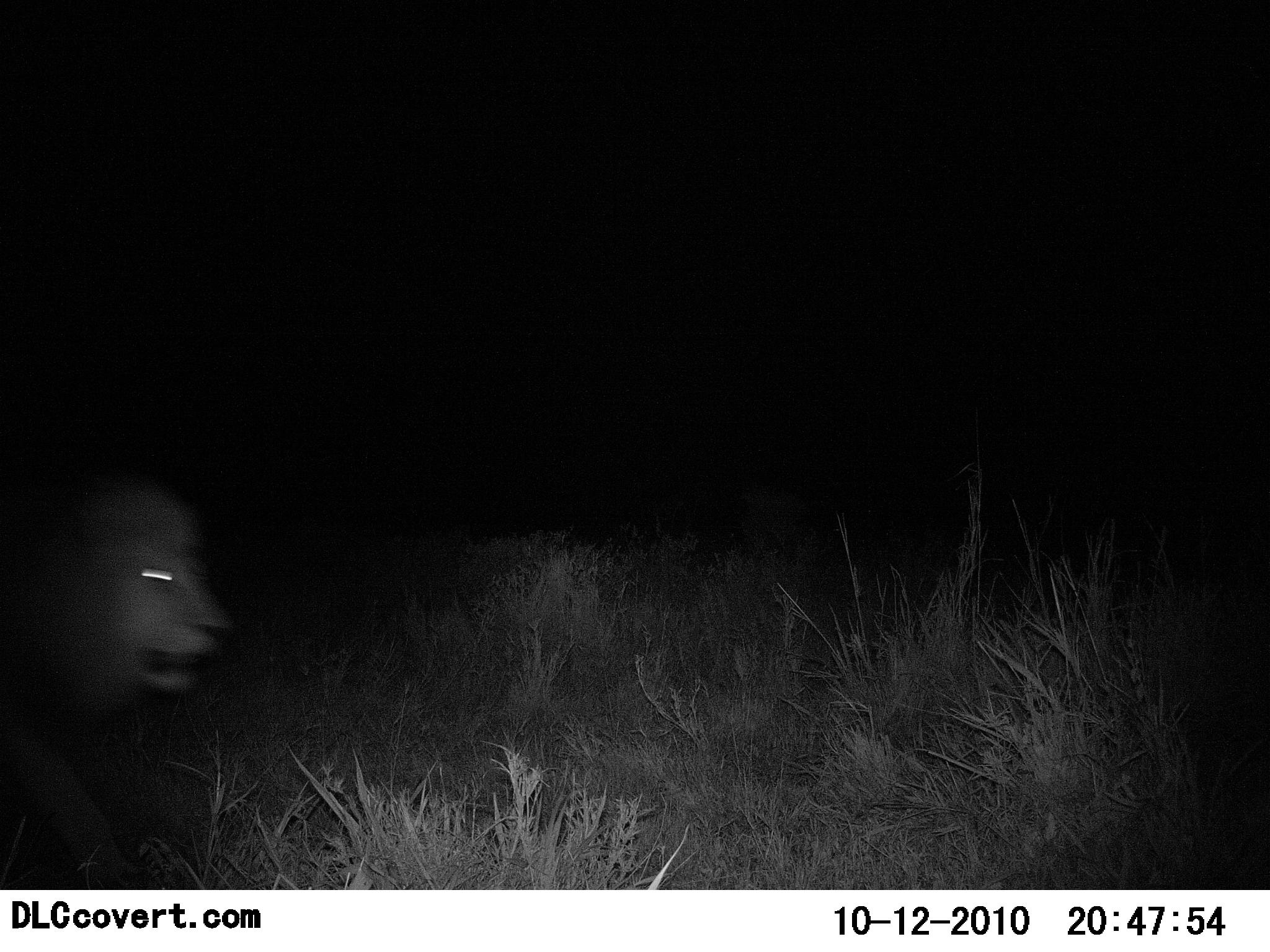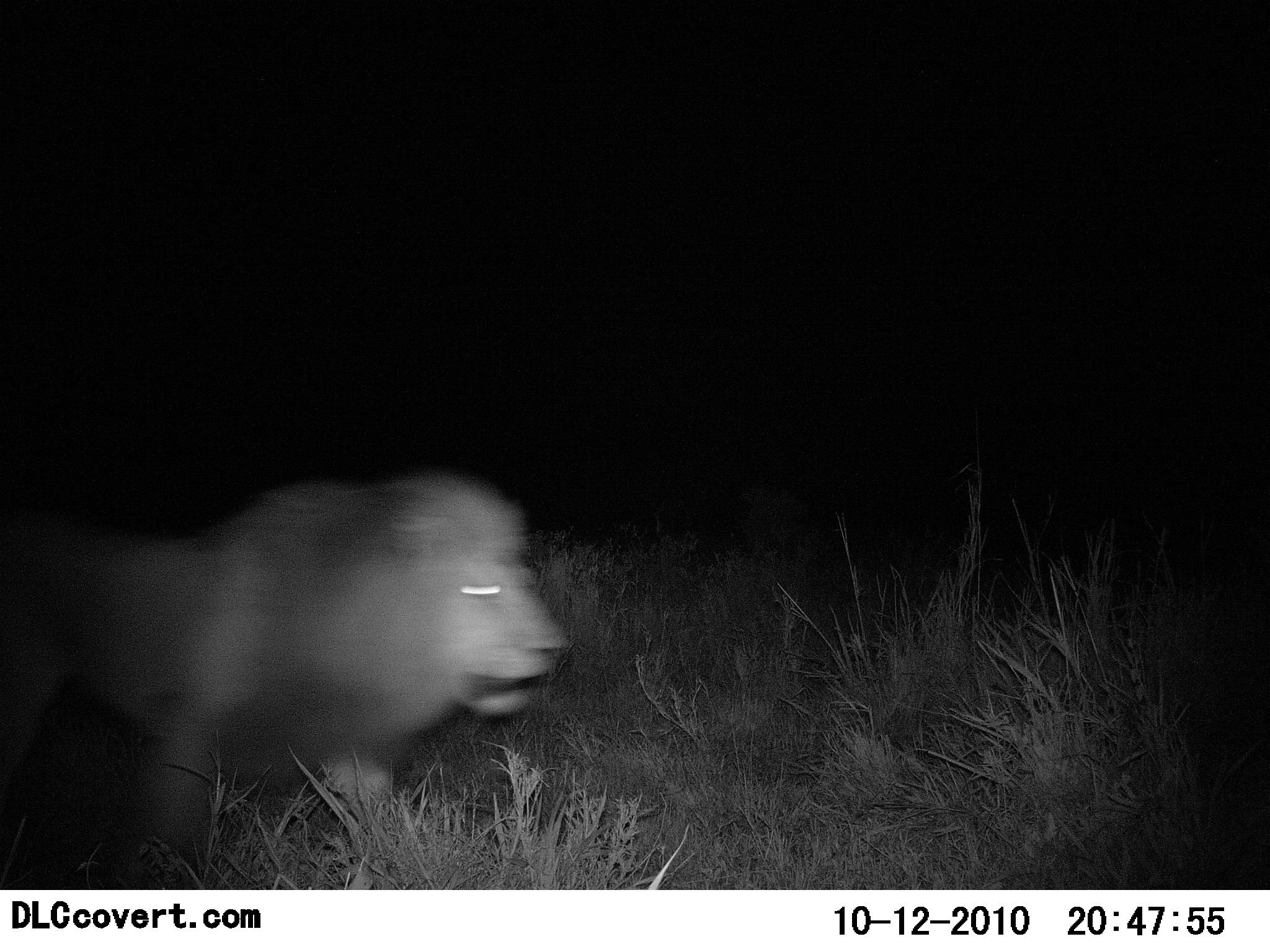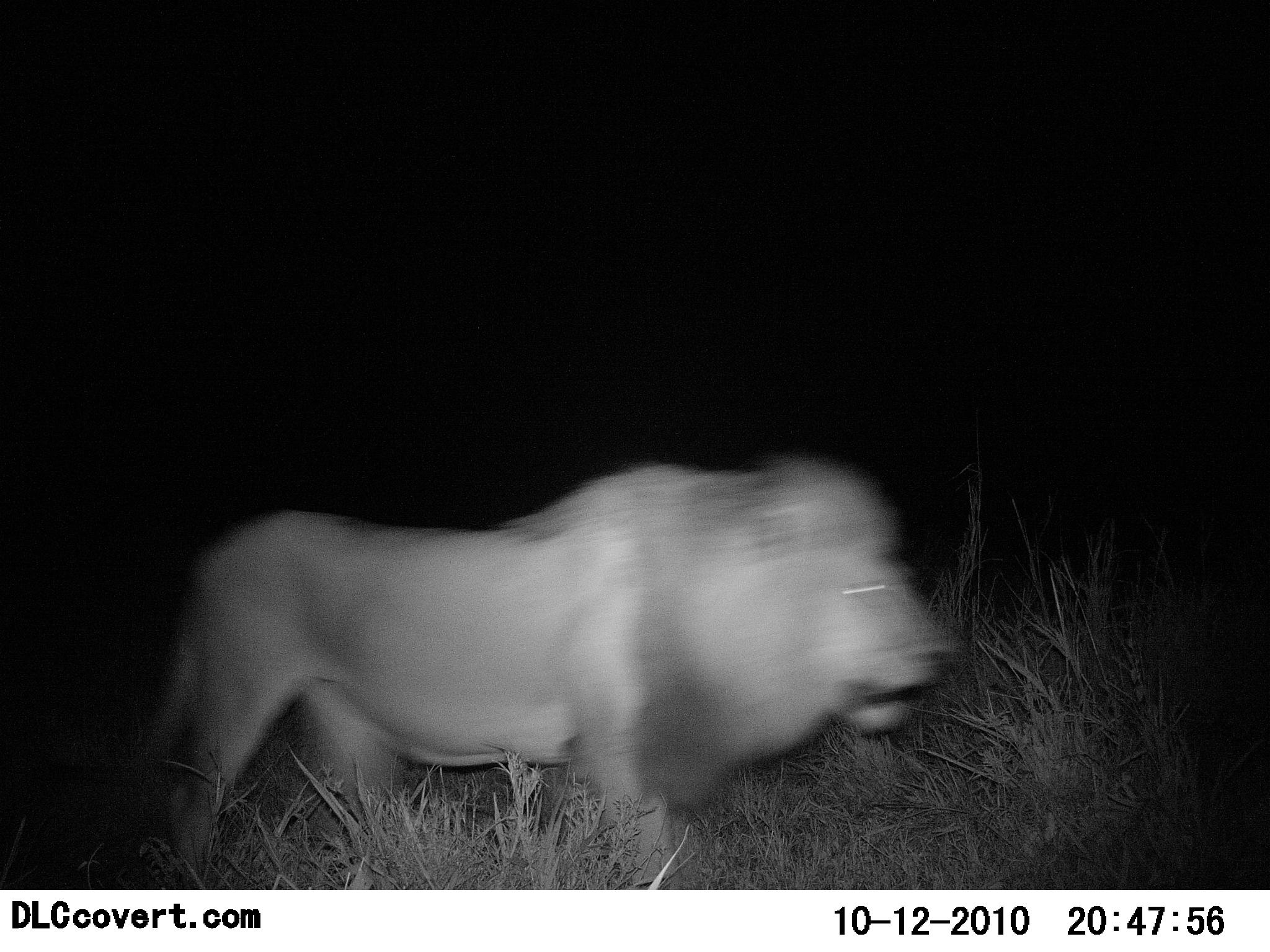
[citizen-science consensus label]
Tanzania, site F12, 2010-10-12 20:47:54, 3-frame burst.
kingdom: Animalia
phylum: Chordata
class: Mammalia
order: Carnivora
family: Felidae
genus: Panthera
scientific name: Panthera leo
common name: lion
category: lionmale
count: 1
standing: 0%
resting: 0%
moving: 100%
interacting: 0%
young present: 0%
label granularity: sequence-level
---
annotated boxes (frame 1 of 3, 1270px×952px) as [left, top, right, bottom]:
animal: [0, 486, 231, 889]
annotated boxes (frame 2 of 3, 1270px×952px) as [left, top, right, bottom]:
animal: [0, 474, 567, 890]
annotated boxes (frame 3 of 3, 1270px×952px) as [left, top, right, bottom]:
animal: [141, 458, 962, 889]